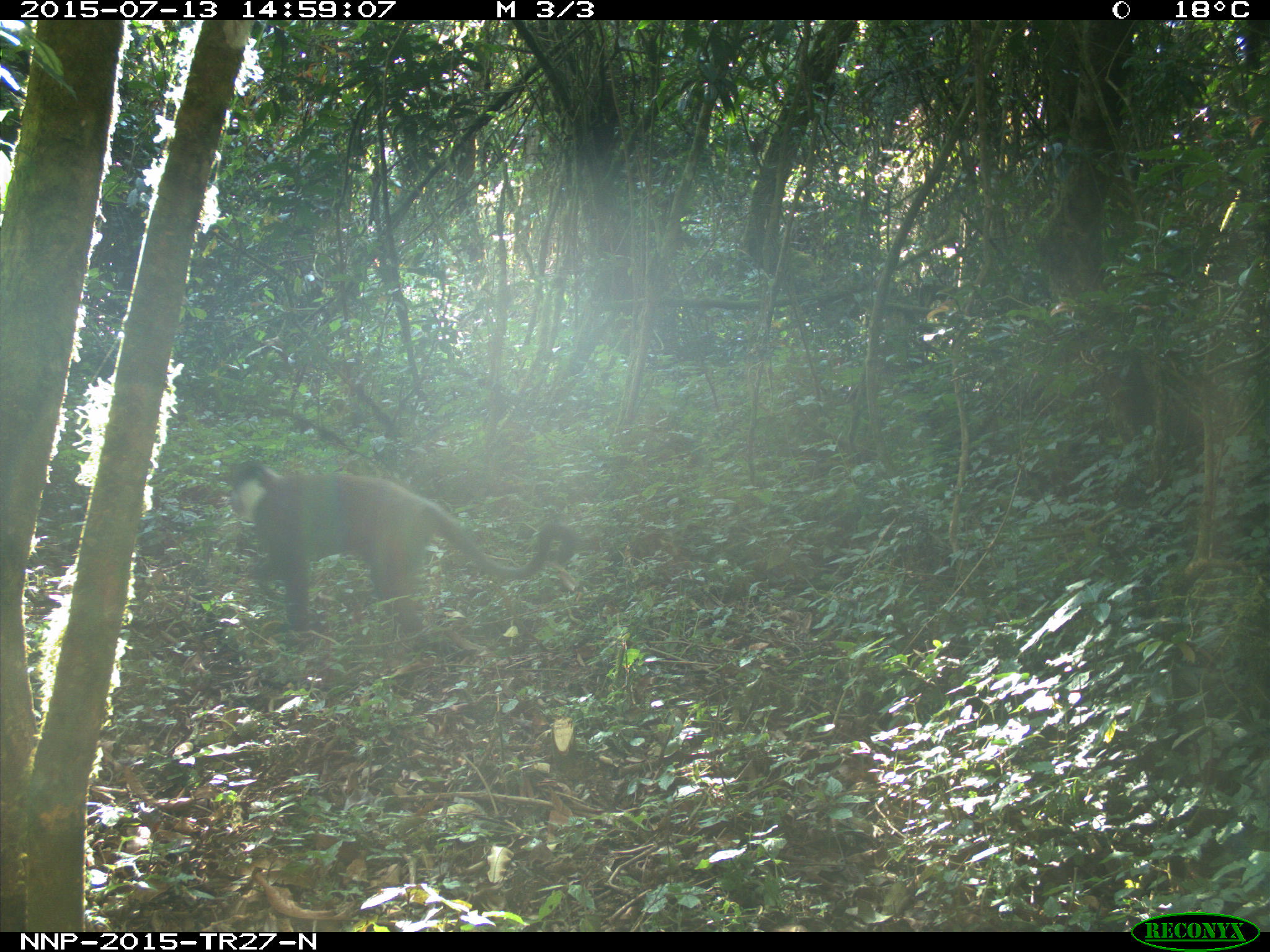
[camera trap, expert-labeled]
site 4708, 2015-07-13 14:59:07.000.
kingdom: Animalia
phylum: Chordata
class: Mammalia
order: Primates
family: Cercopithecidae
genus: Allochrocebus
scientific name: Allochrocebus lhoesti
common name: l'hoest's monkey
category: cercopithecus lhoesti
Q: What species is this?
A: Cercopithecus lhoesti (l'hoest's monkey) (Allochrocebus lhoesti).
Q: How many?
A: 1.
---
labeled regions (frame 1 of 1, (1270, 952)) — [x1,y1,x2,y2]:
cercopithecus lhoesti: [226,459,579,631]